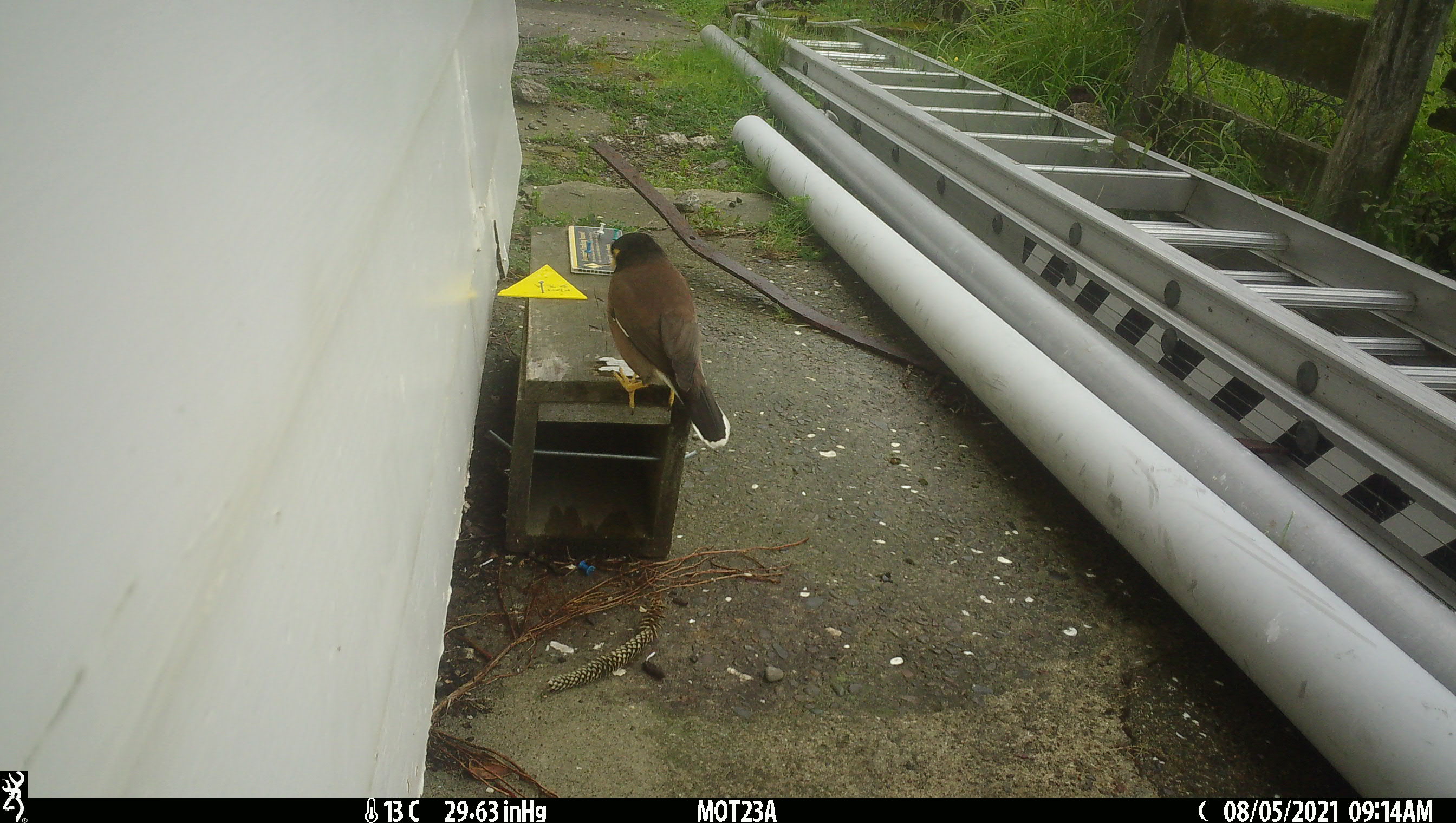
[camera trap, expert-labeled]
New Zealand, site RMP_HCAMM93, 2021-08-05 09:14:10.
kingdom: Animalia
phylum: Chordata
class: Aves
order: Passeriformes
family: Sturnidae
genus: Acridotheres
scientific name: Acridotheres tristis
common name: common myna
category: myna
Myna (common myna) (Acridotheres tristis).